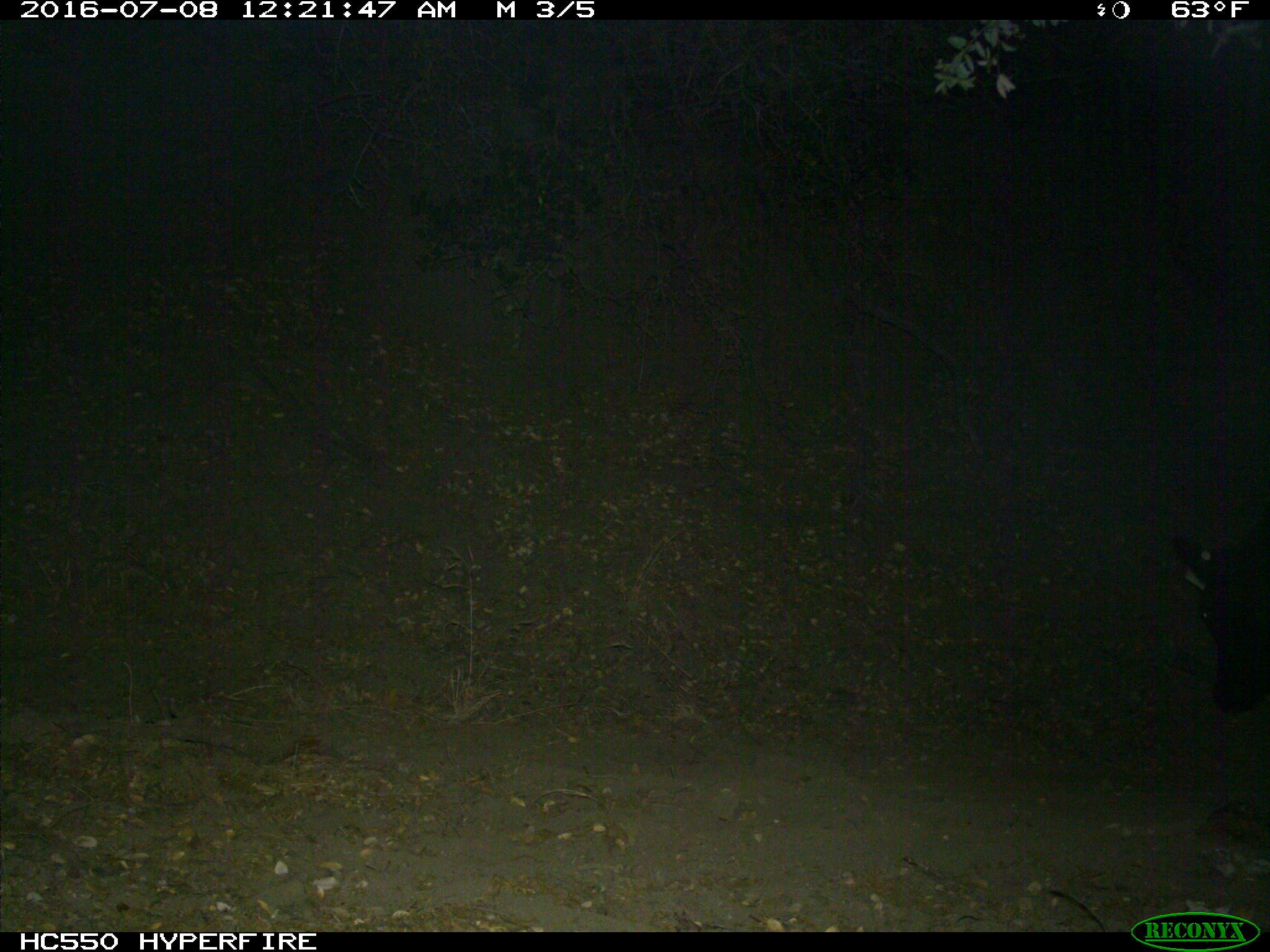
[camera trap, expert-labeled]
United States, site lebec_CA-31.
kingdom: Animalia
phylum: Chordata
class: Mammalia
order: Artiodactyla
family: Bovidae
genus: Bos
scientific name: Bos taurus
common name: domestic cow